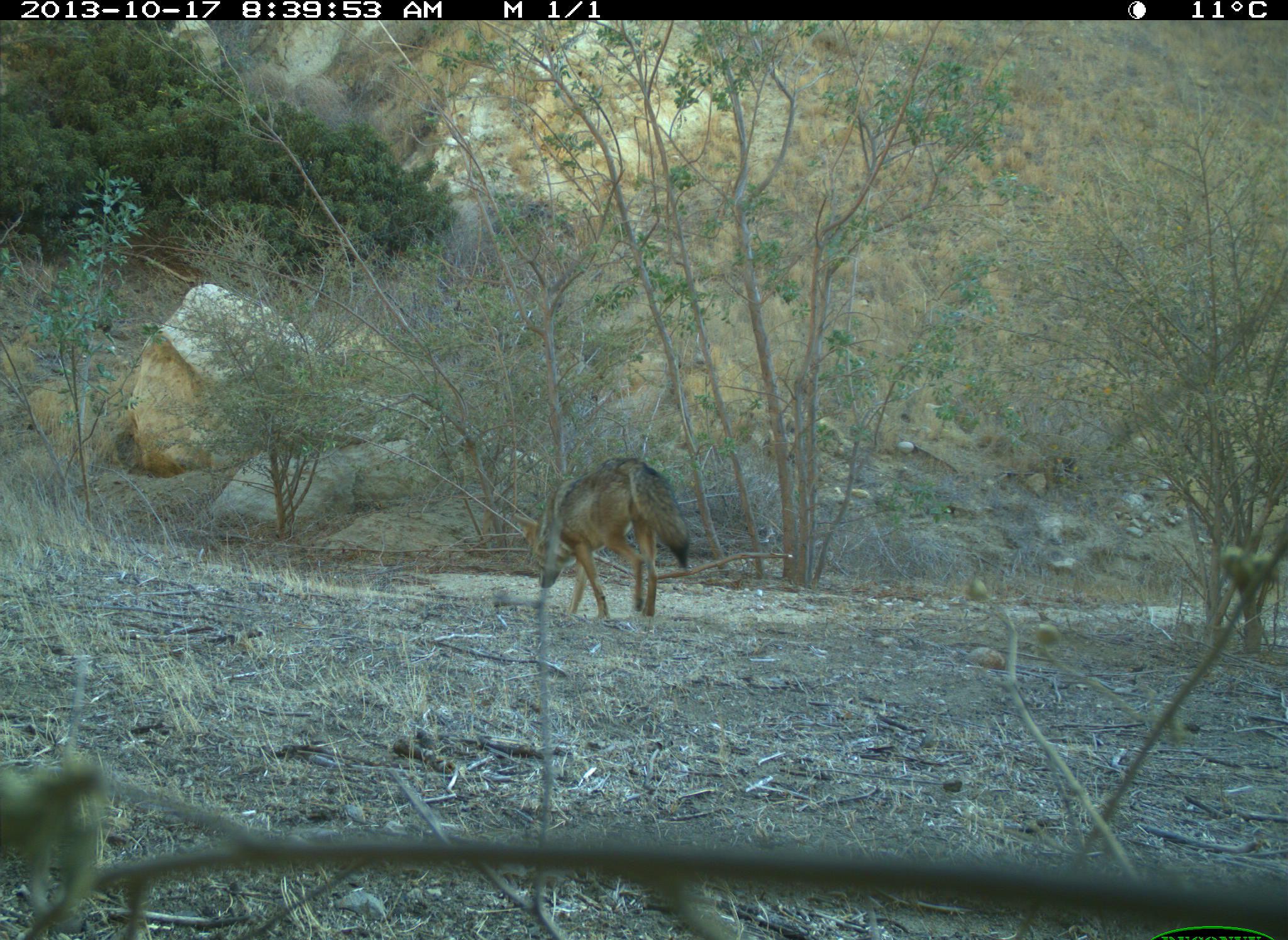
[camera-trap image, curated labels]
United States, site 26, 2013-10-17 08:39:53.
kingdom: Animalia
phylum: Chordata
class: Mammalia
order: Carnivora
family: Canidae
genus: Canis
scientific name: Canis latrans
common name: coyote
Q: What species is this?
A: Coyote (Canis latrans).